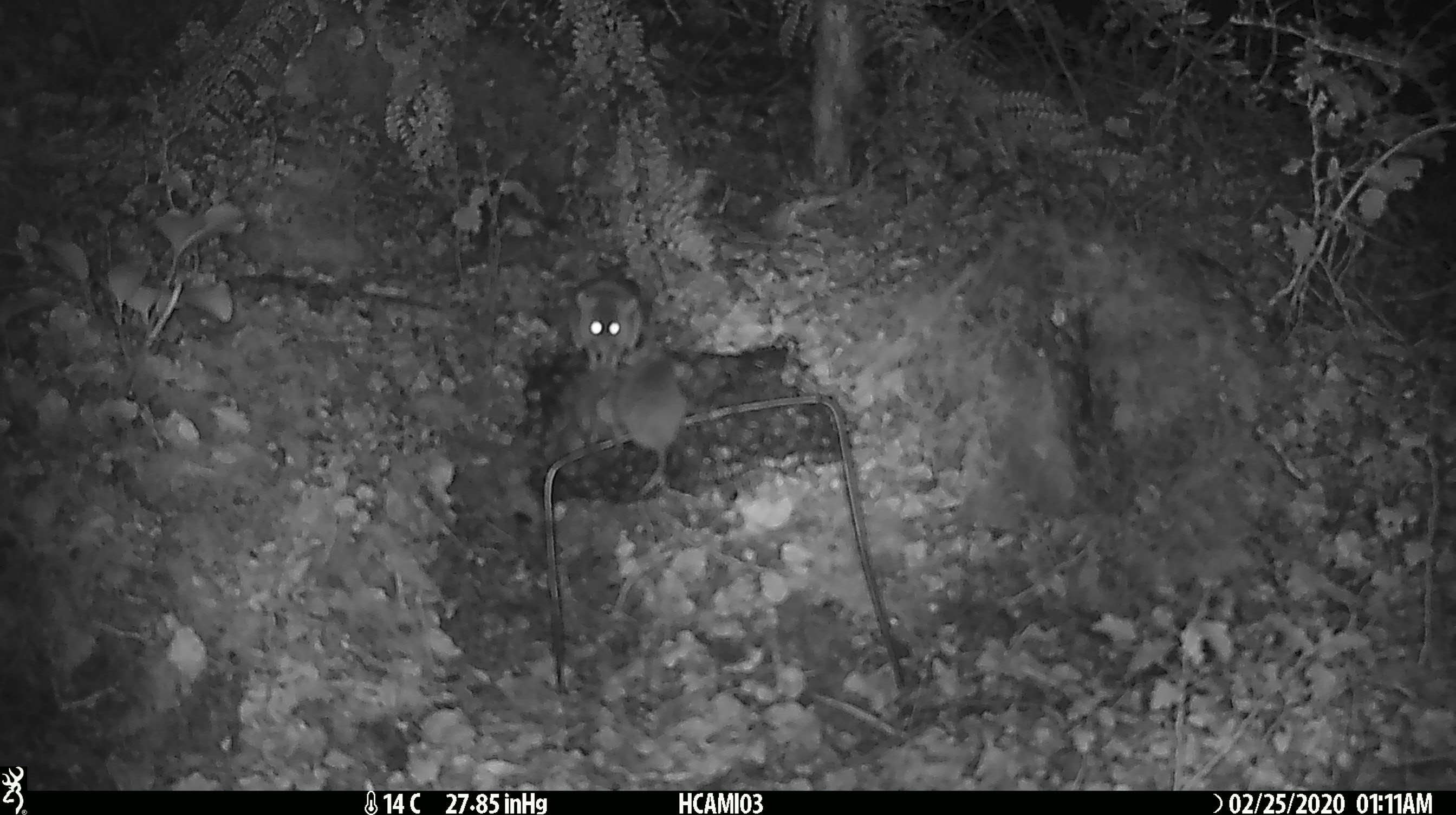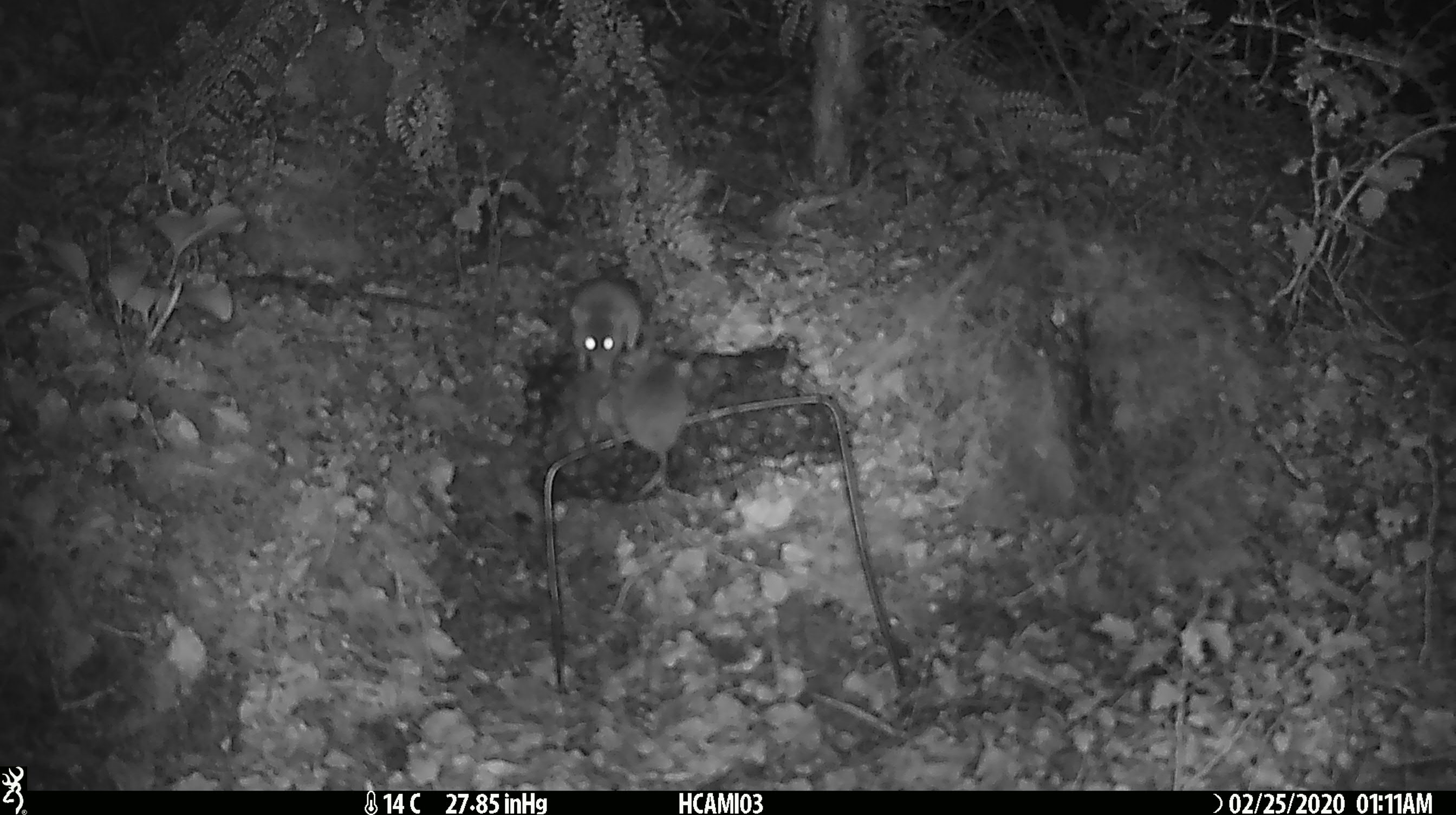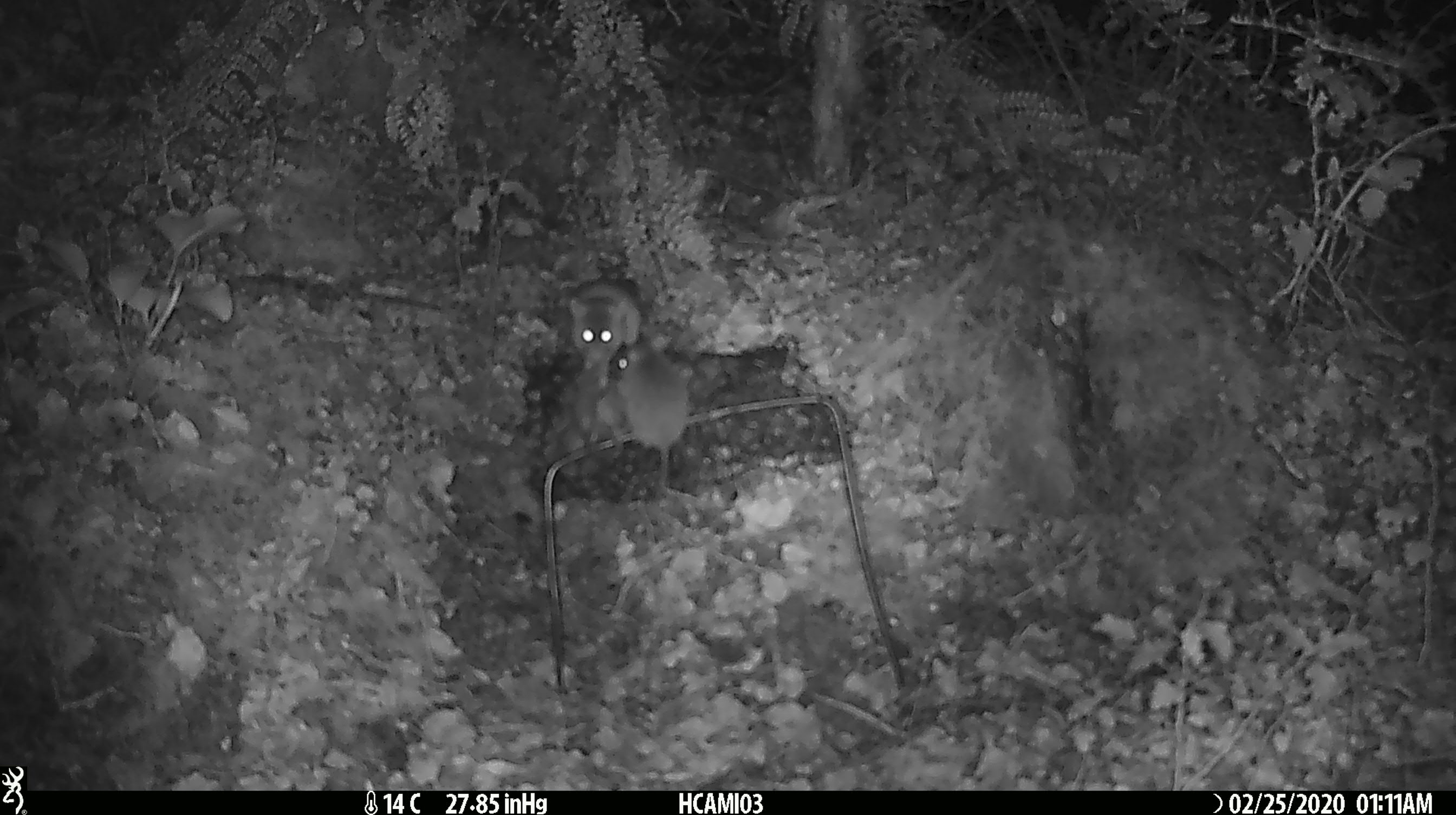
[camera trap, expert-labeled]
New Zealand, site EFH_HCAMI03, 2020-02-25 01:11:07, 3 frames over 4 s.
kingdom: Animalia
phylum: Chordata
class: Mammalia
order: Rodentia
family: Muridae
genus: Mus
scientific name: Mus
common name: mouse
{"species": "mouse (Mus)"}